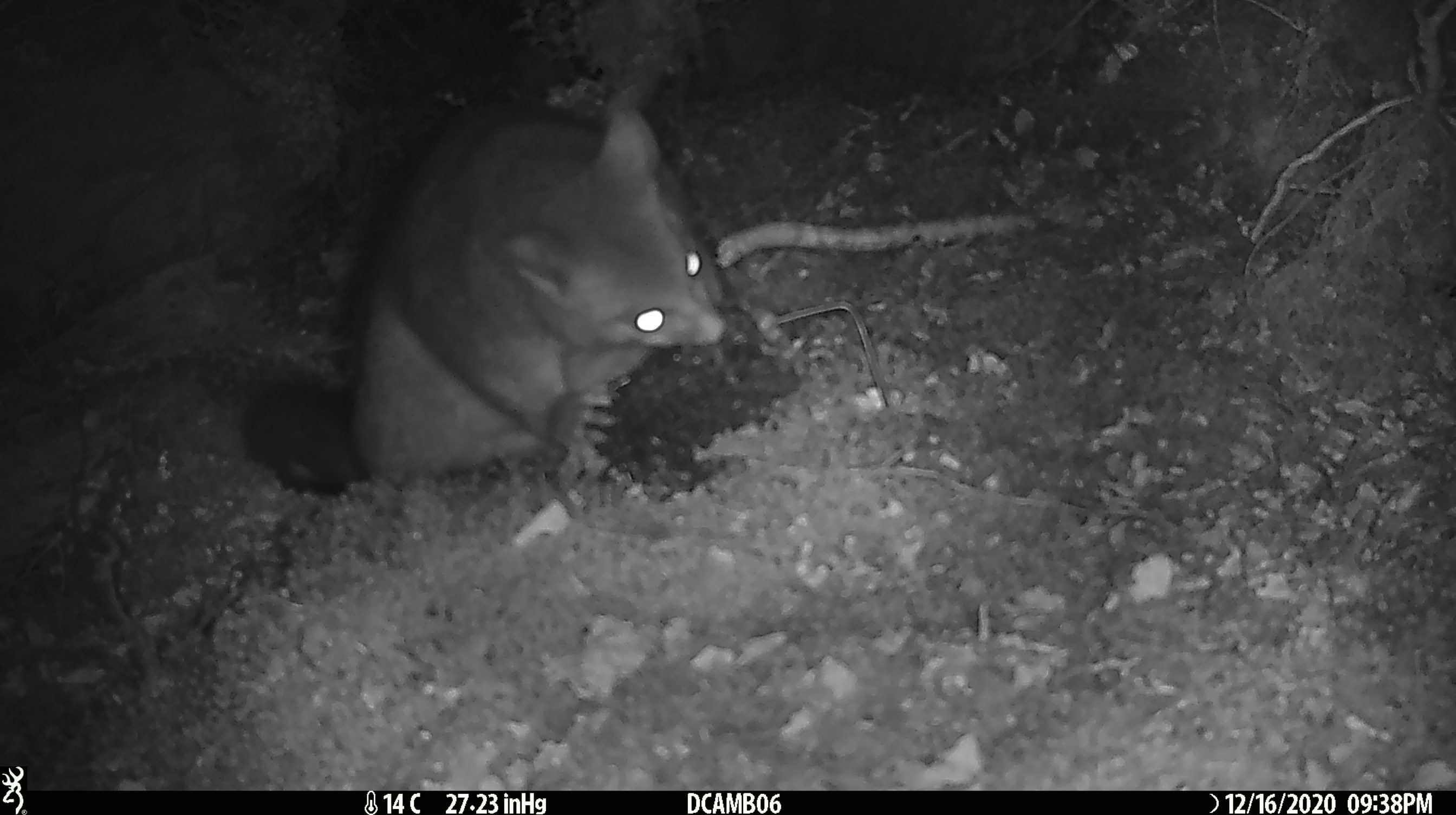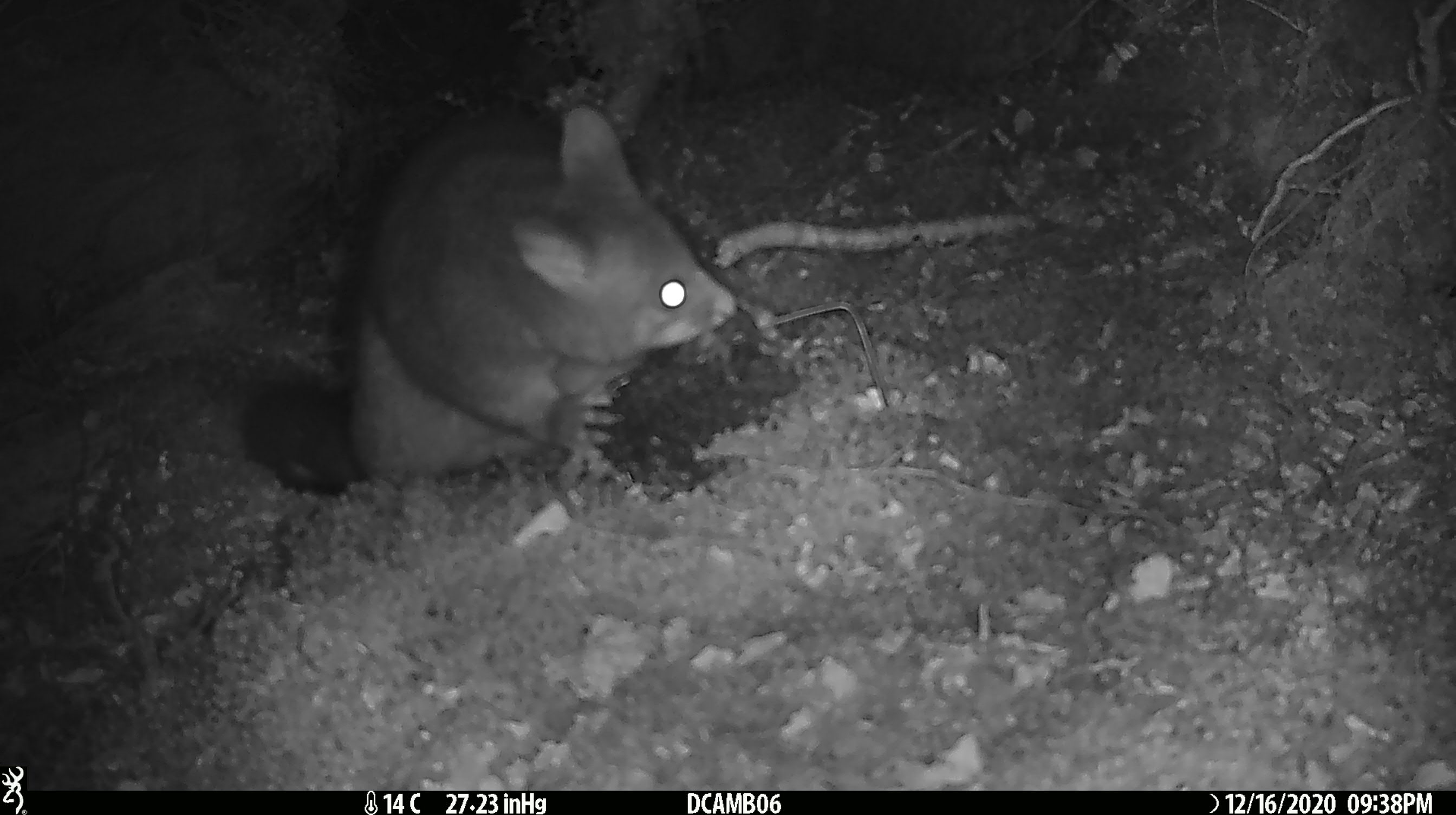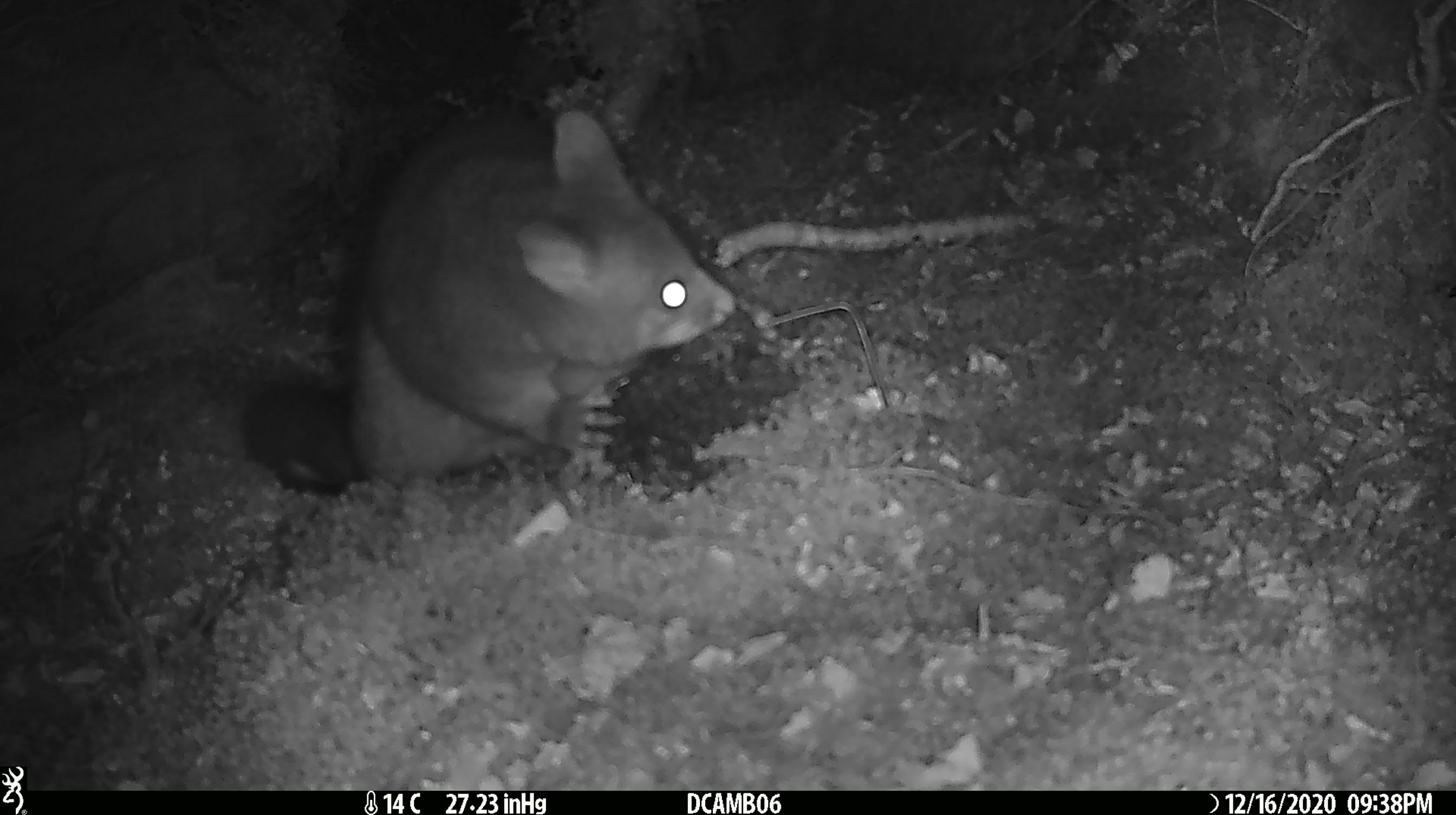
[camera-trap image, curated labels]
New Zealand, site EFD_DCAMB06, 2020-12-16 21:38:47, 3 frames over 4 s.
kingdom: Animalia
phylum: Chordata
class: Mammalia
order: Diprotodontia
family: Phalangeridae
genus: Trichosurus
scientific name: Trichosurus vulpecula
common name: common brushtail possum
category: possum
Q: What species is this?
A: Possum (common brushtail possum) (Trichosurus vulpecula).